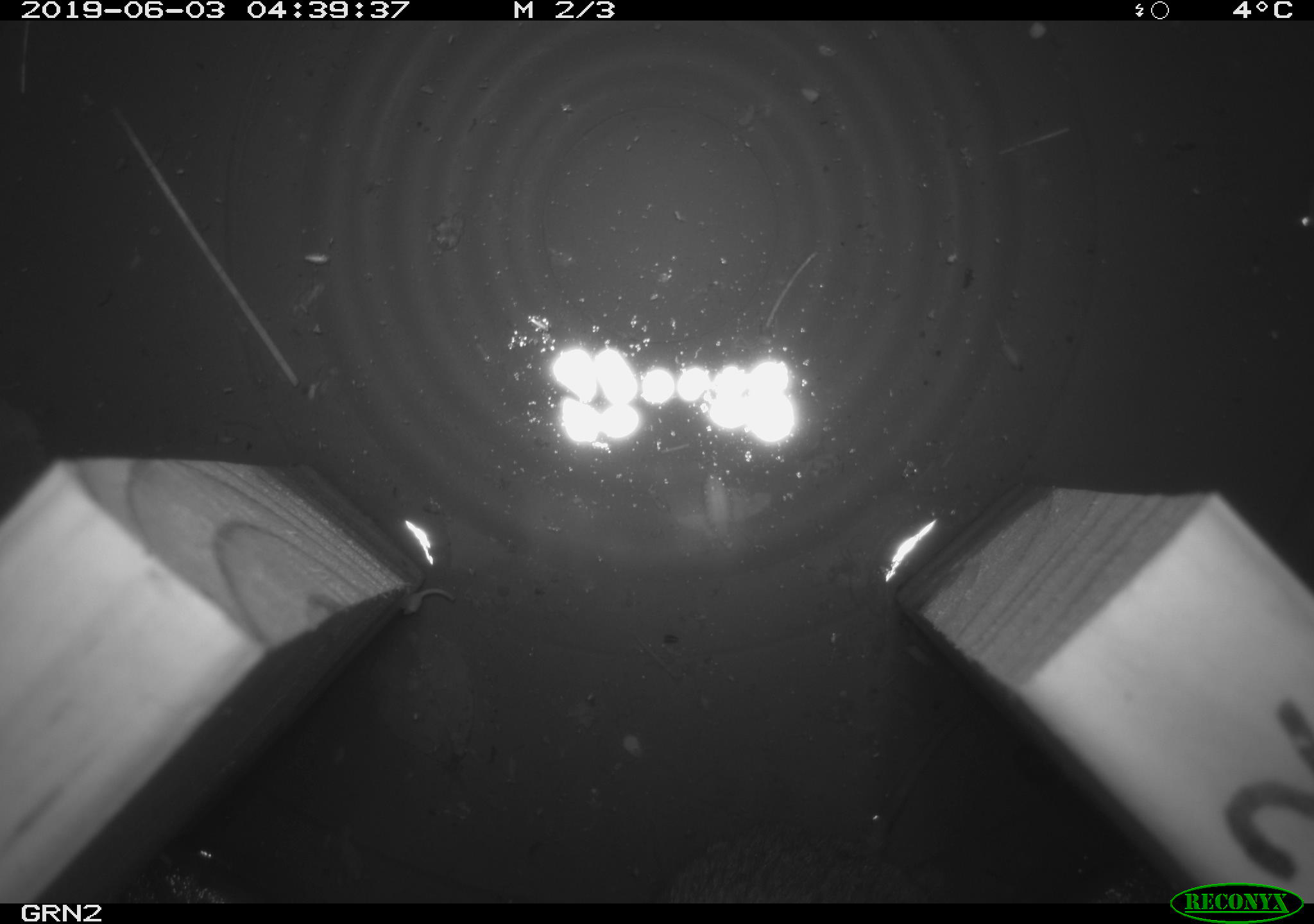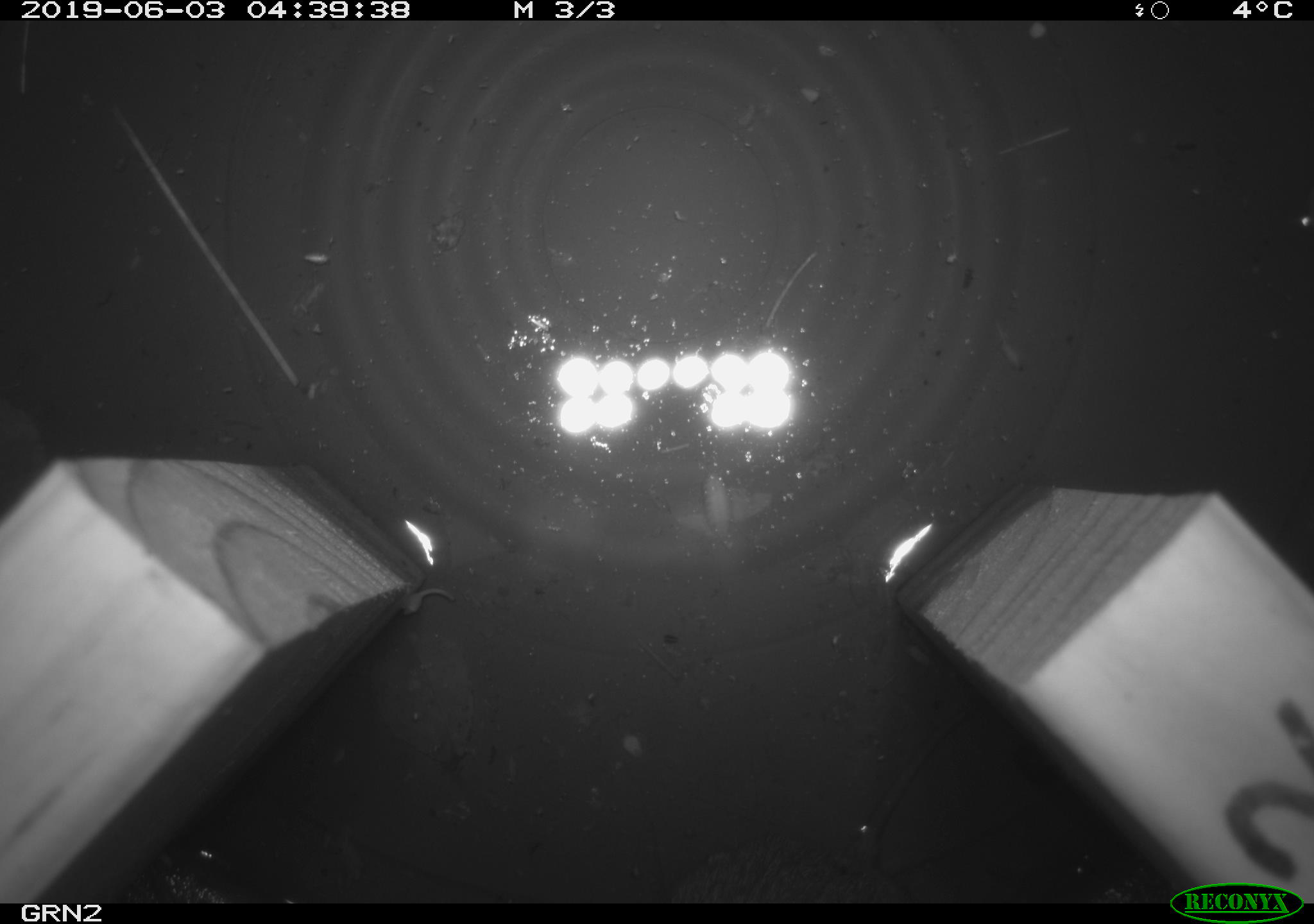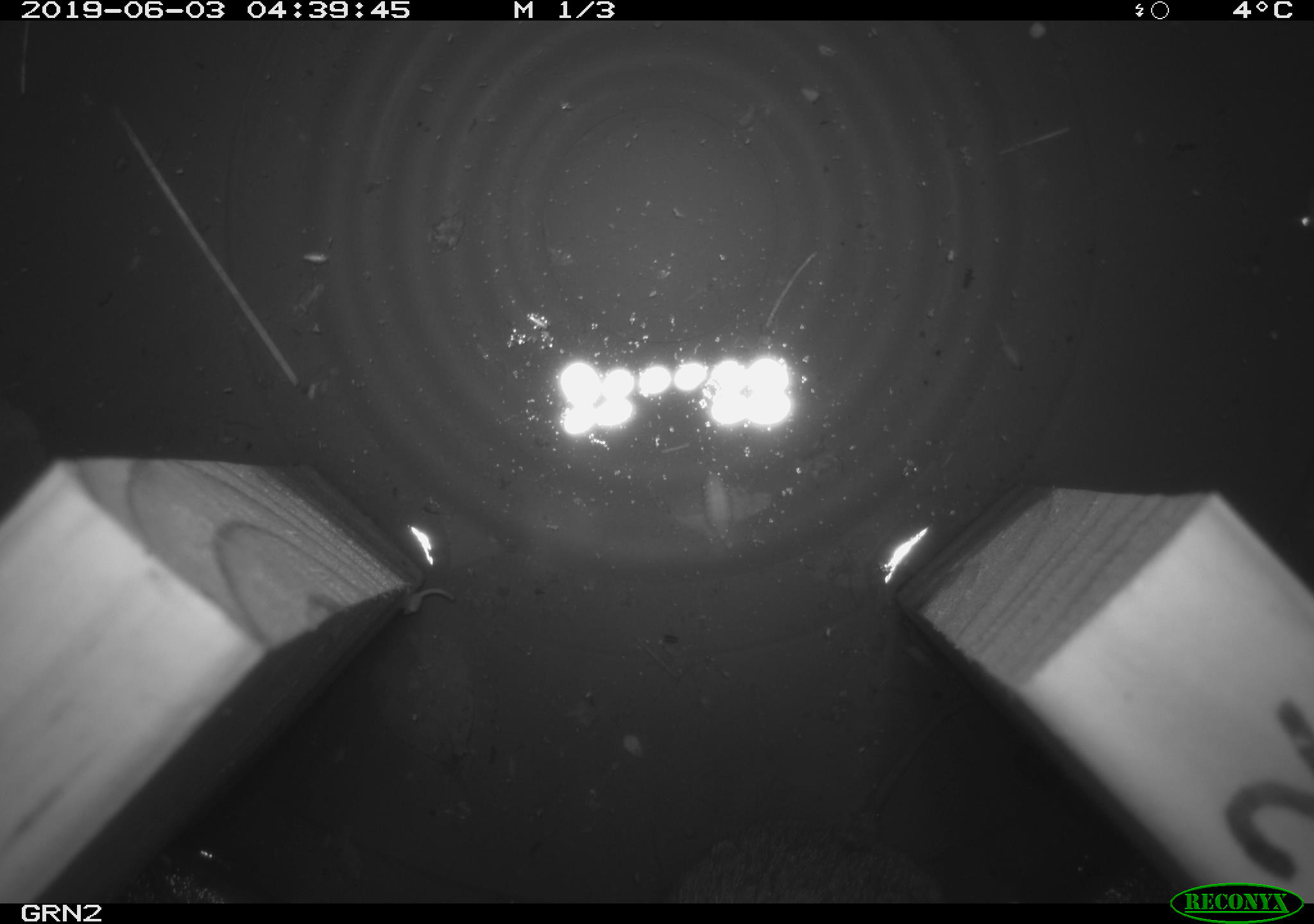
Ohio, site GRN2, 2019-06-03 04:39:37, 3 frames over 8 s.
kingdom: Animalia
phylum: Chordata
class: Mammalia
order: Rodentia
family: Cricetidae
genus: Microtus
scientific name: Microtus pennsylvanicus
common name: meadow vole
Meadow vole (Microtus pennsylvanicus).